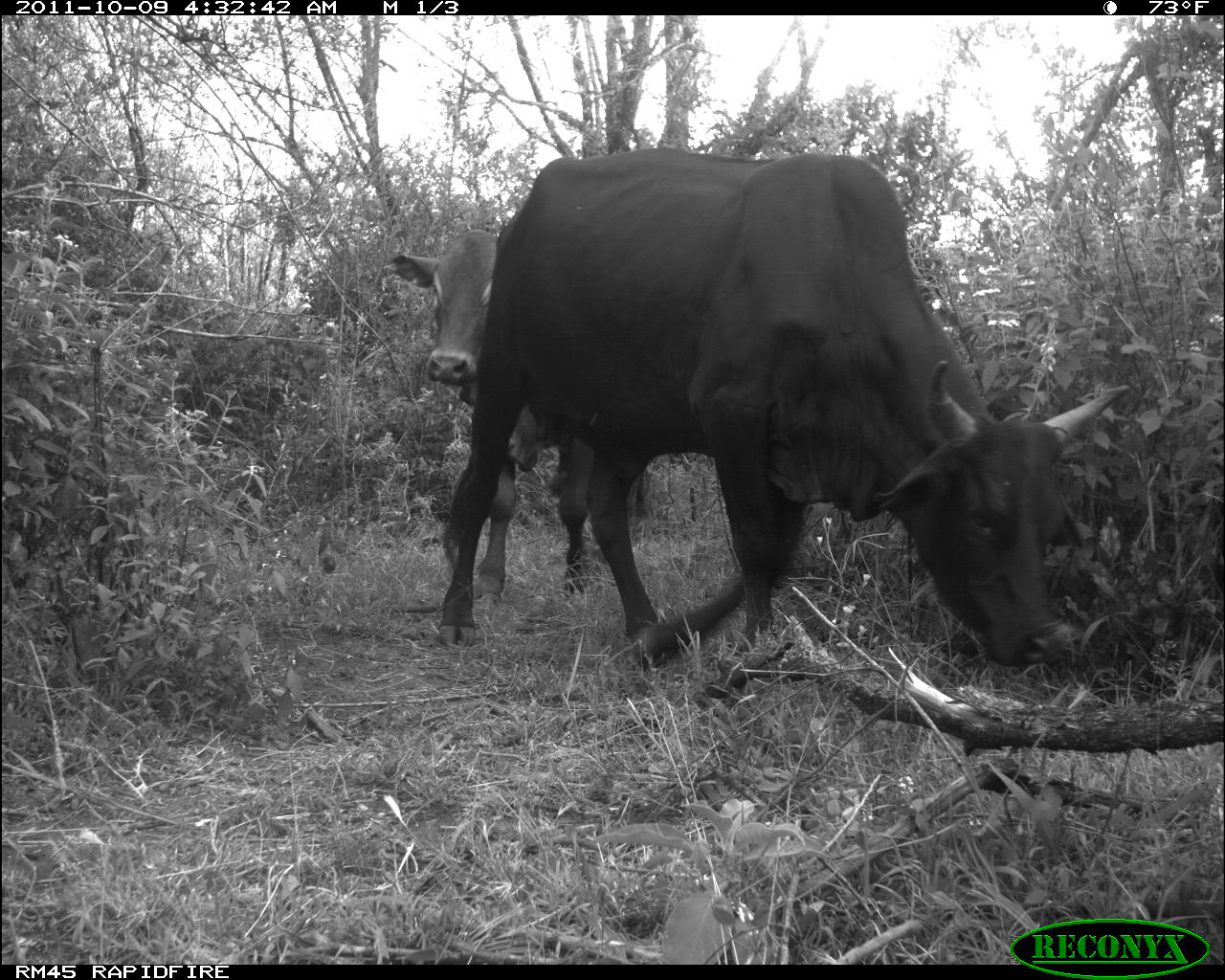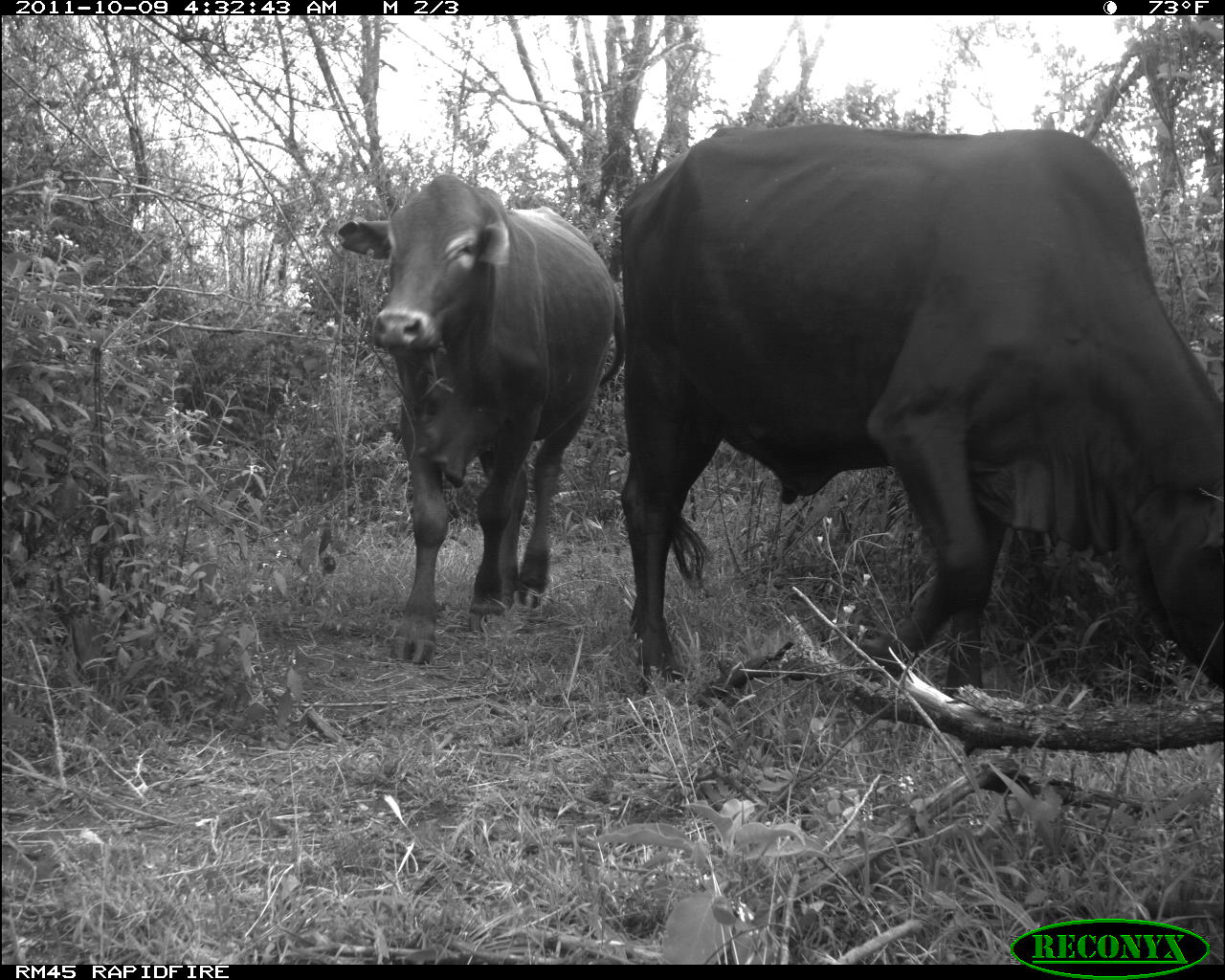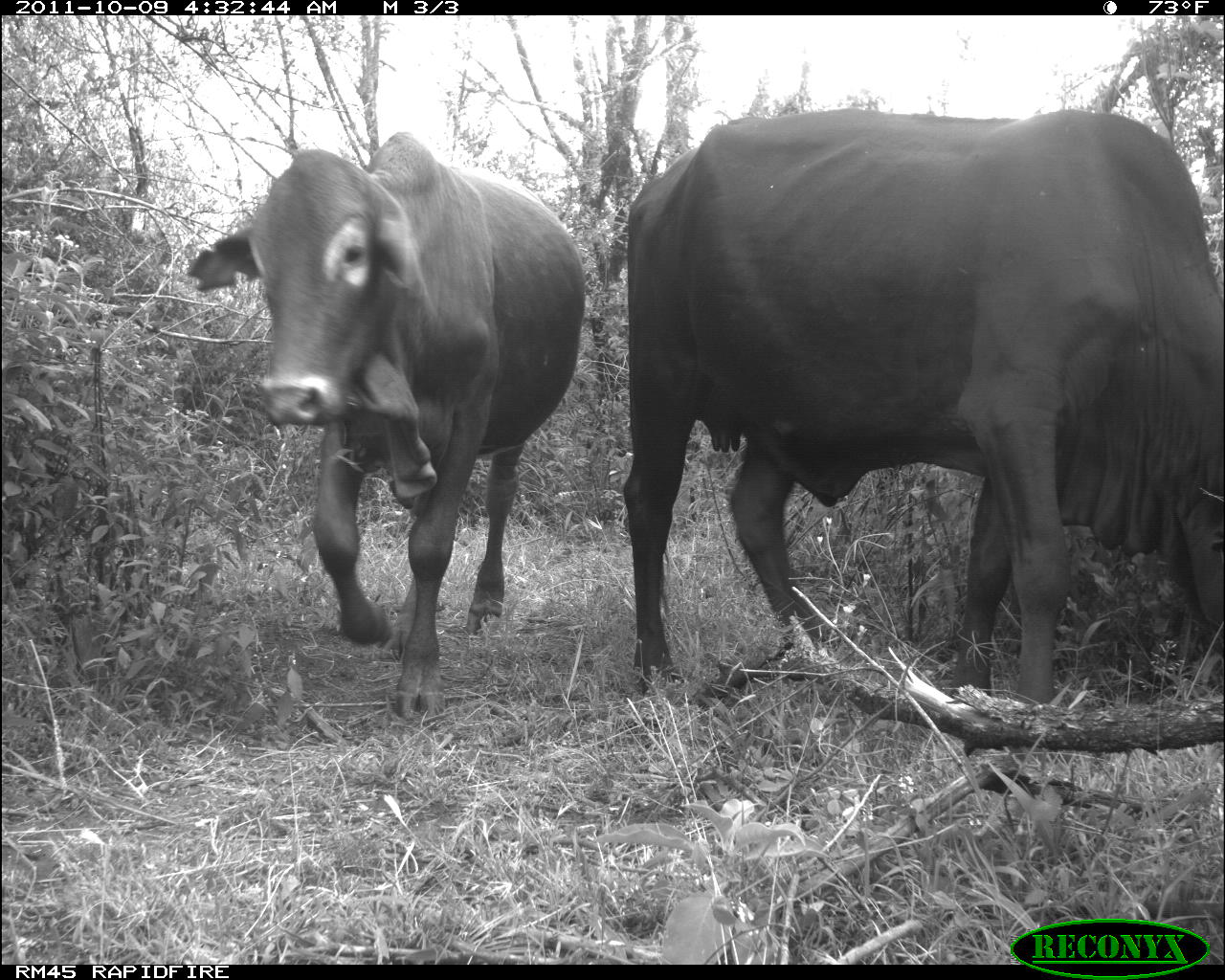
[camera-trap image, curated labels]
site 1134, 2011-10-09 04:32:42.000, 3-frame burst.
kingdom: Animalia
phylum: Chordata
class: Mammalia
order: Artiodactyla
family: Bovidae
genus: Bos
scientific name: Bos taurus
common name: domestic cattle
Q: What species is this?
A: Bos taurus (domestic cattle).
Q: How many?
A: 2.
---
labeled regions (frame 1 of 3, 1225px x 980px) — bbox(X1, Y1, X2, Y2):
bos taurus: bbox(434, 141, 1140, 676); bbox(388, 225, 601, 611)